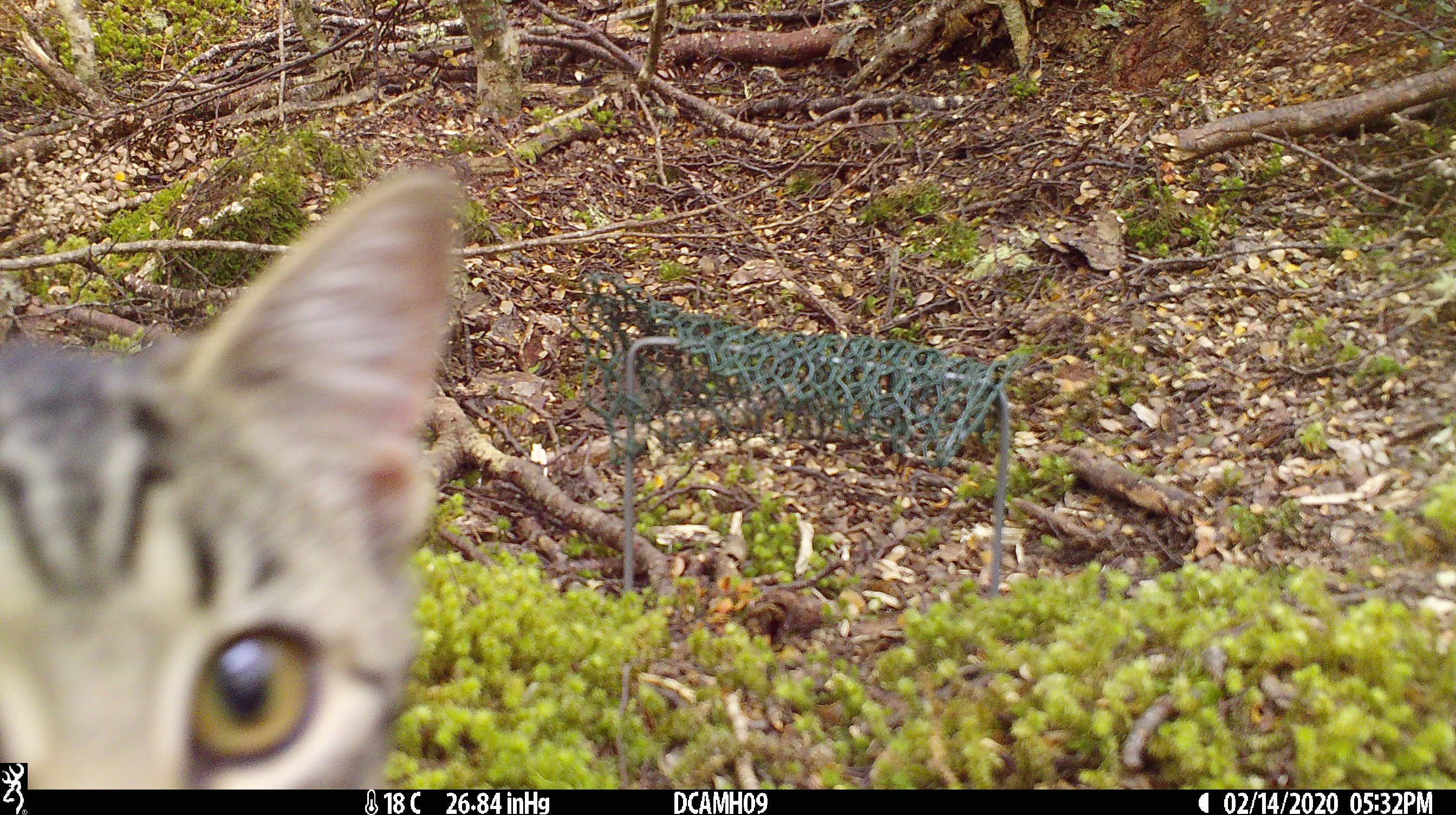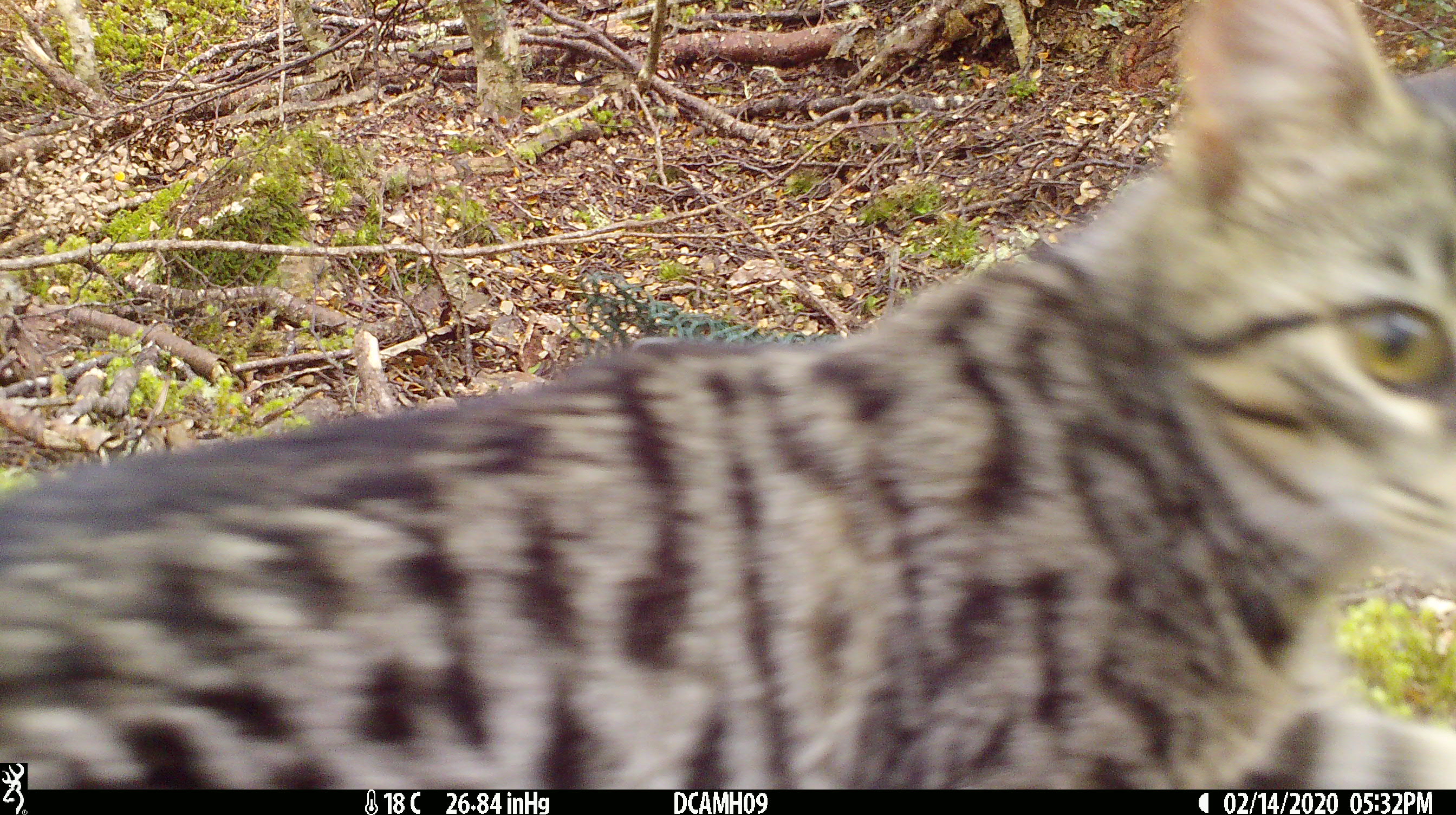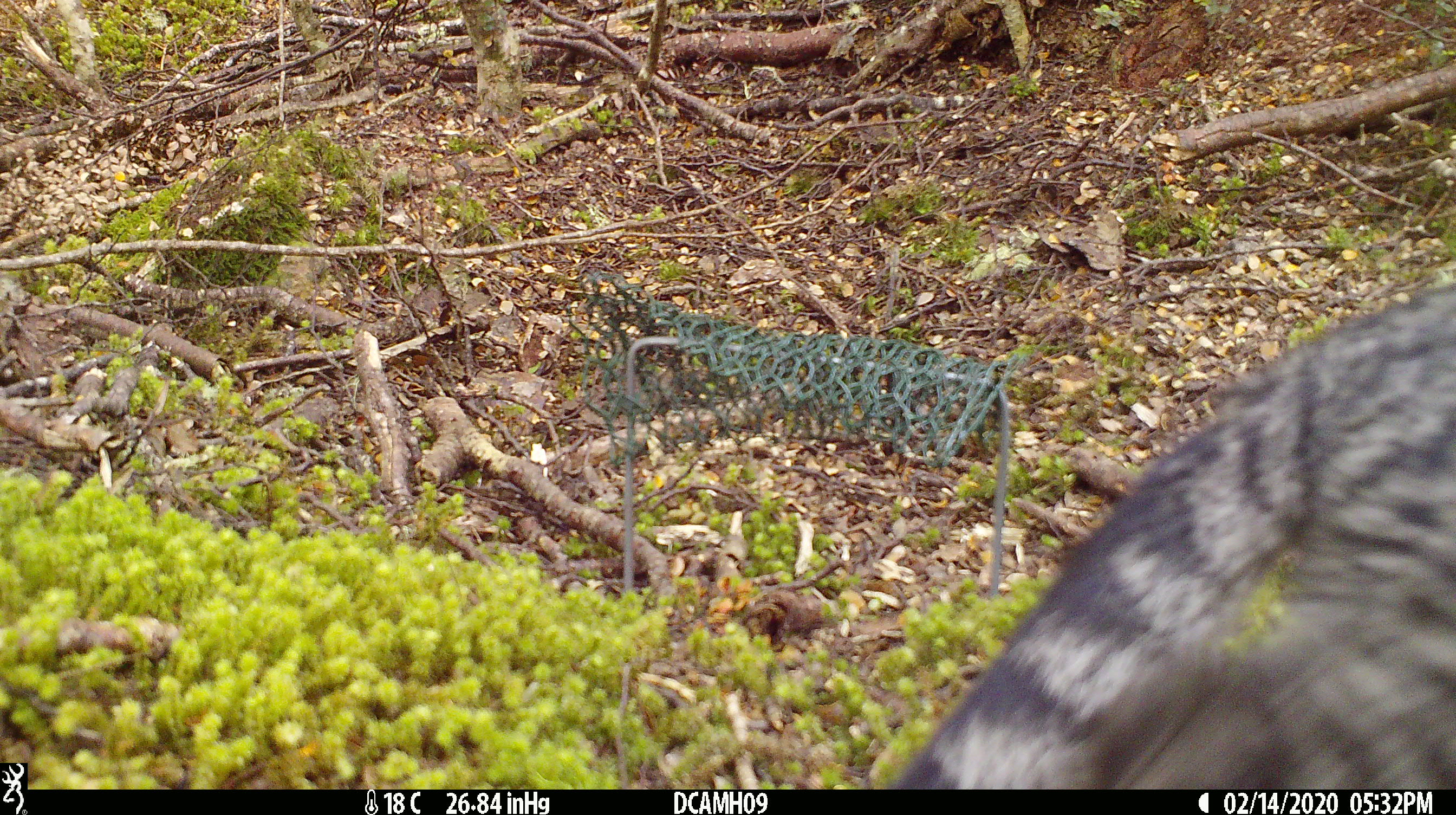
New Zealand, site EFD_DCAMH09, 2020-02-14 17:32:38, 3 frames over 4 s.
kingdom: Animalia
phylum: Chordata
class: Mammalia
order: Carnivora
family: Felidae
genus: Felis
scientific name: Felis catus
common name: domestic cat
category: cat